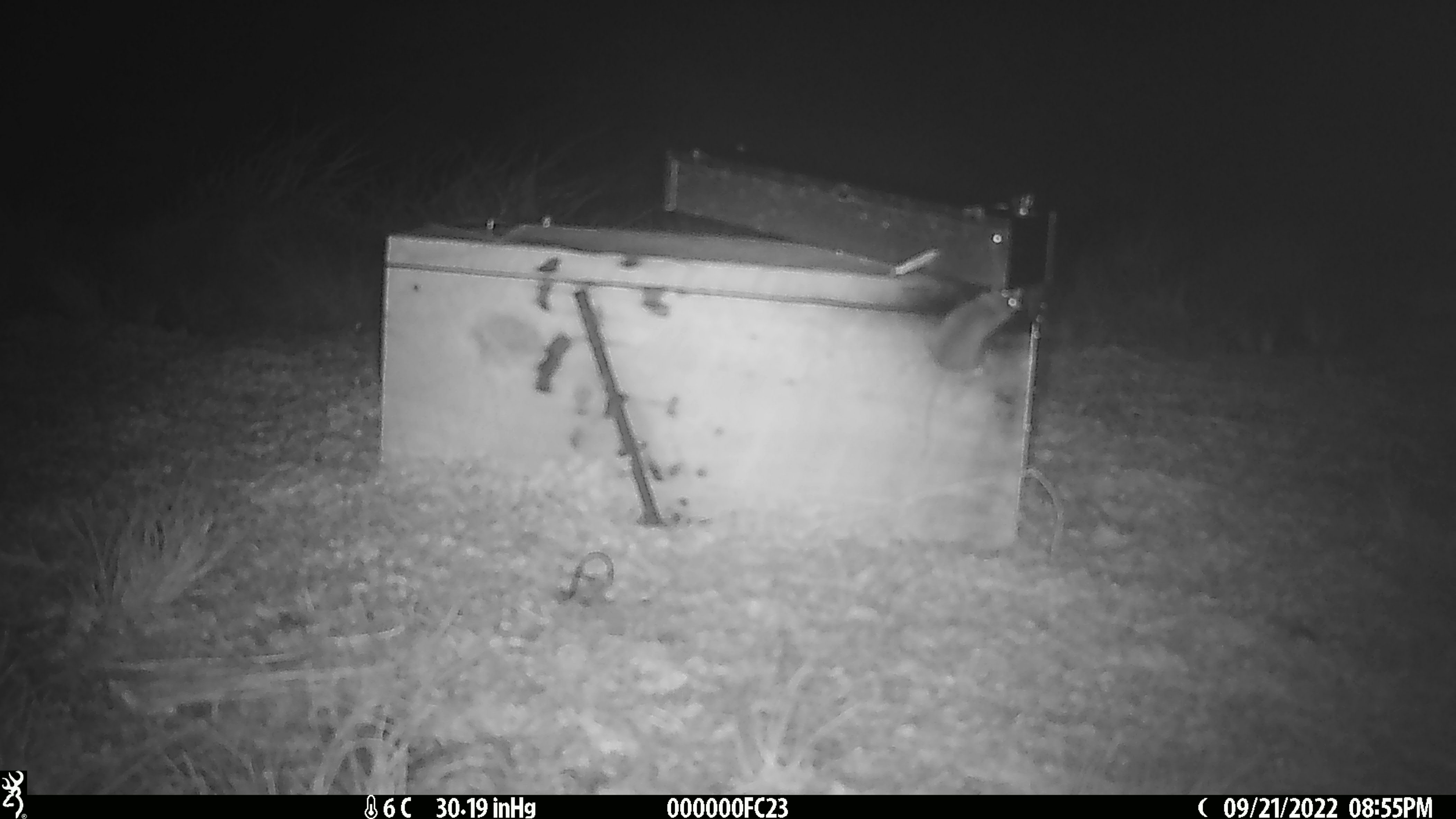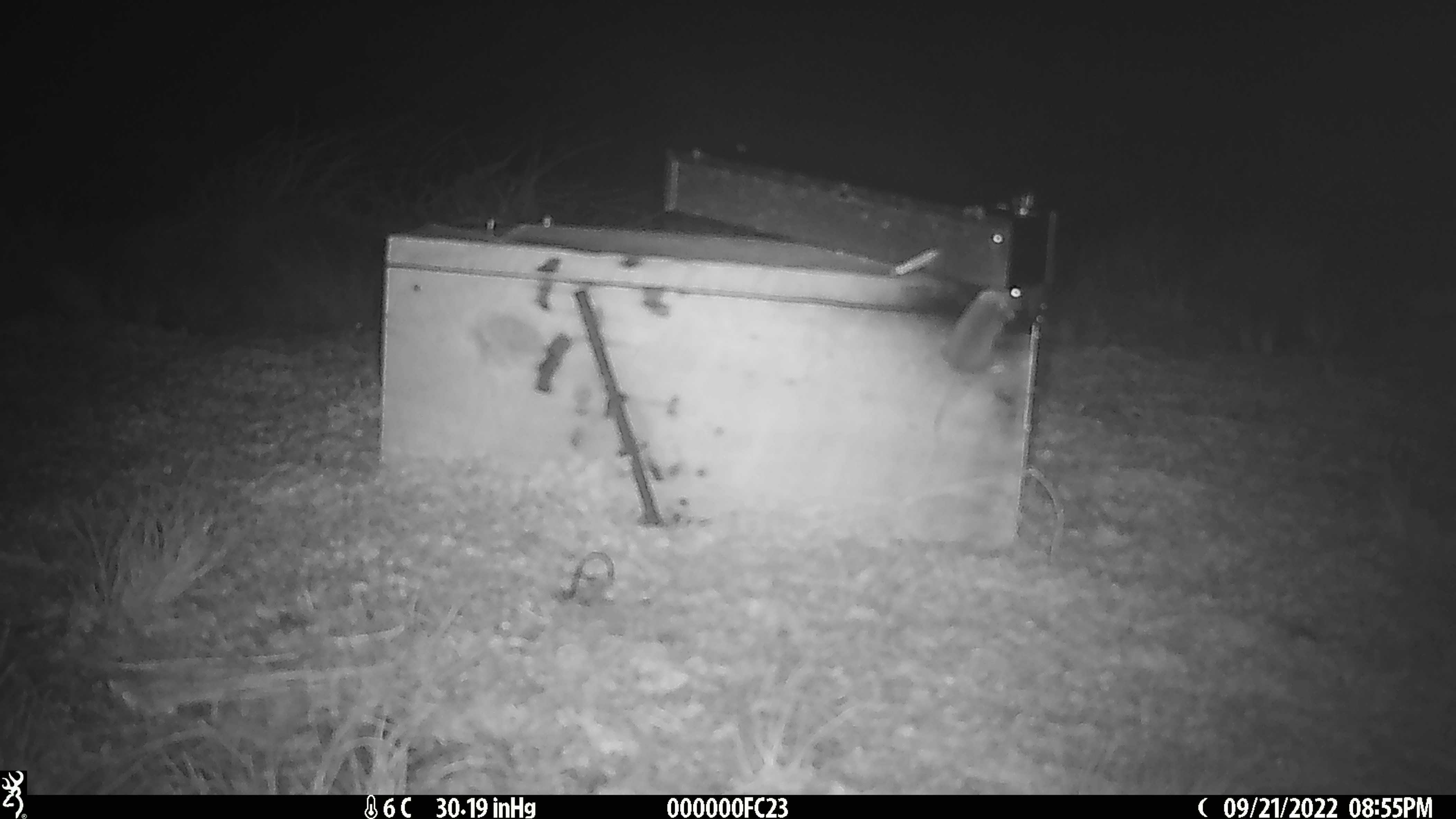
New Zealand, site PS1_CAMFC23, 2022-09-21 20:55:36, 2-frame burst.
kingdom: Animalia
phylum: Chordata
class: Mammalia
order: Rodentia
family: Muridae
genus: Mus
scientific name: Mus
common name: mouse